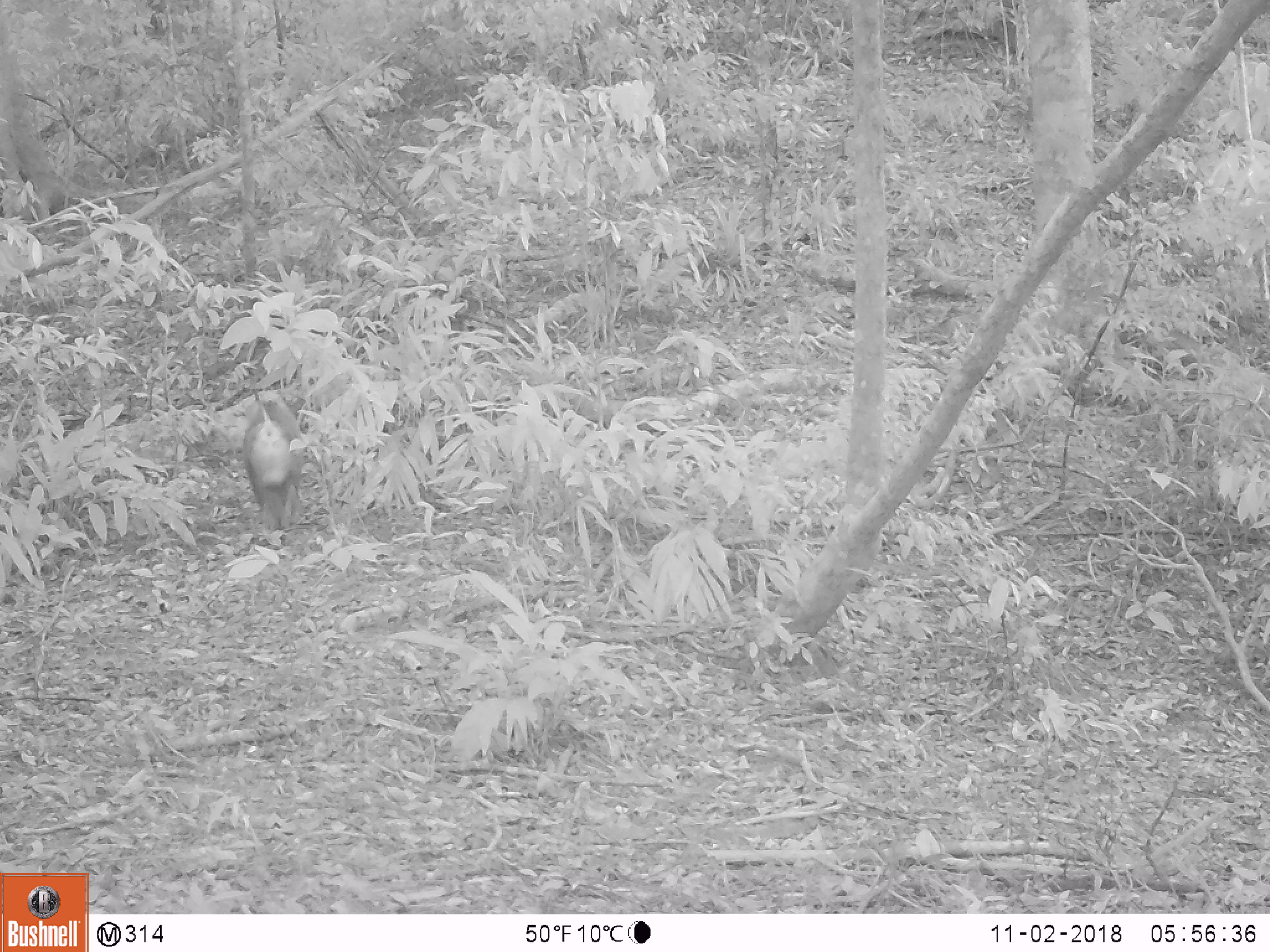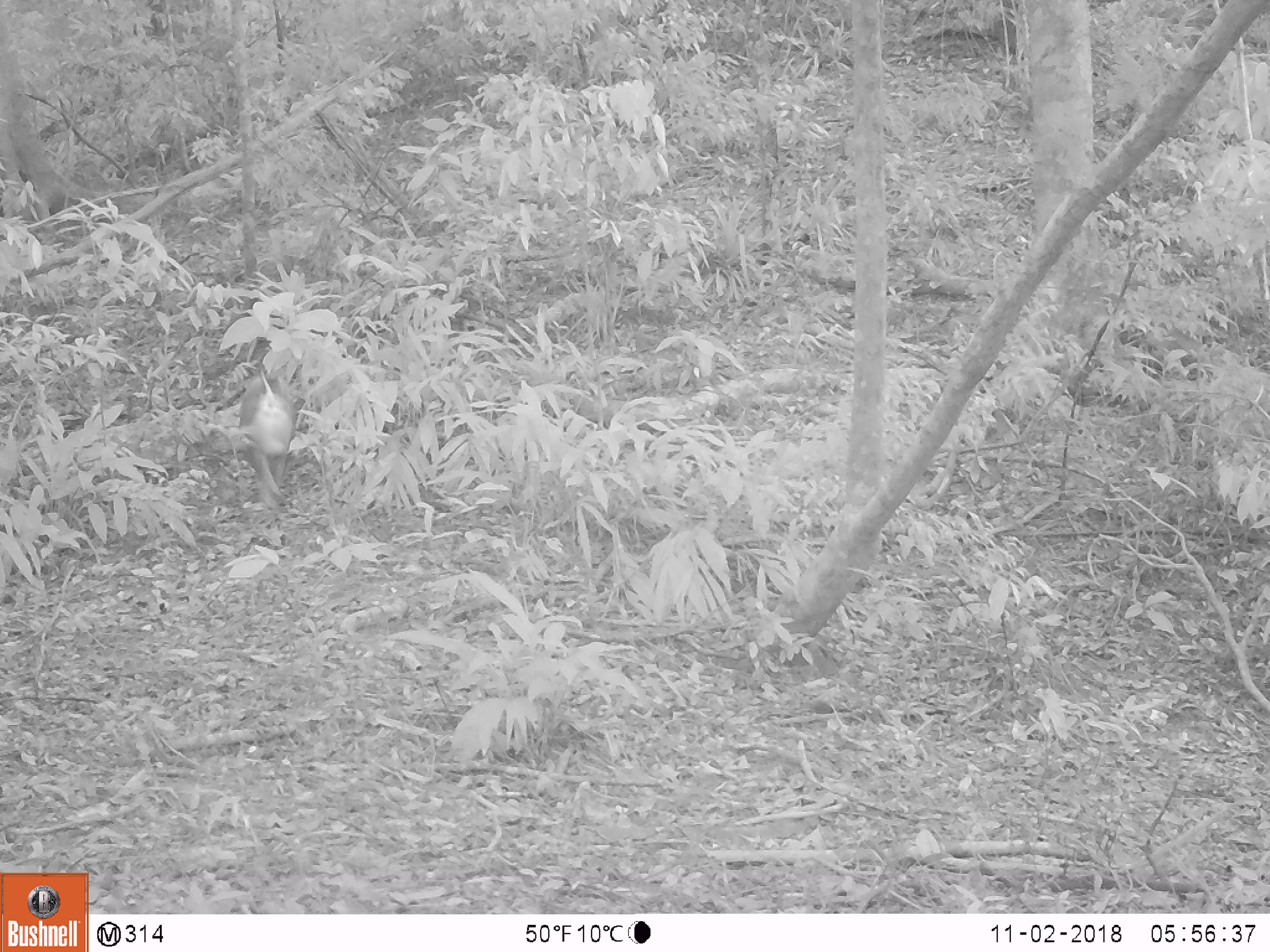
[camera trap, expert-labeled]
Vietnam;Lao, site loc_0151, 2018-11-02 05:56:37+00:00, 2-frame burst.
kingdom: Animalia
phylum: Chordata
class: Mammalia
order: Primates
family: Cercopithecidae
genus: Macaca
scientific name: Macaca nemestrina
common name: pig-tailed macaque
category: pig tailed macaque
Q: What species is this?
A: Pig tailed macaque (pig-tailed macaque) (Macaca nemestrina).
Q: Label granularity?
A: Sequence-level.